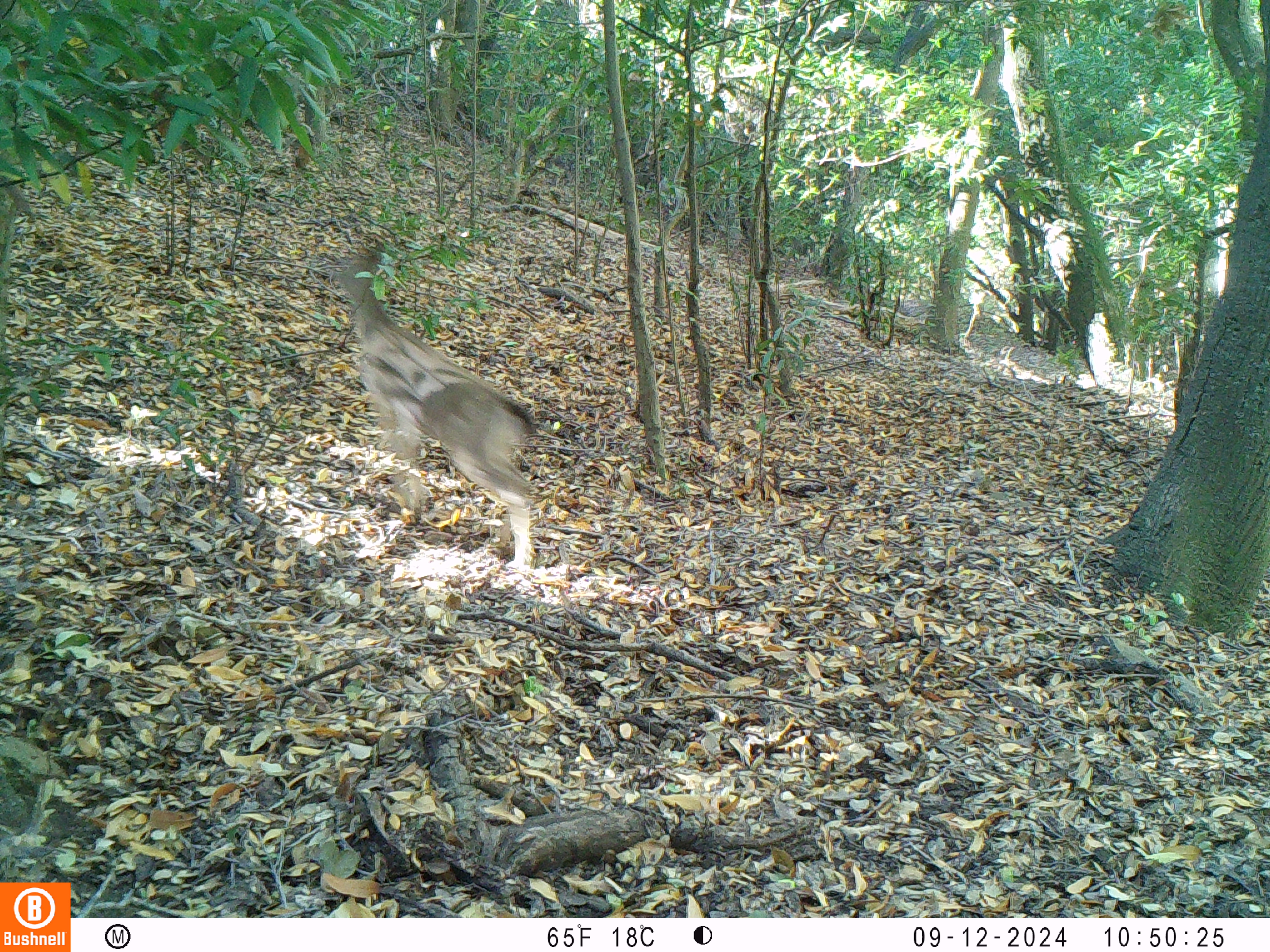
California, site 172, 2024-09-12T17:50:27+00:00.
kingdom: Animalia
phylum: Chordata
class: Mammalia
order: Artiodactyla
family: Cervidae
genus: Odocoileus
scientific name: Odocoileus hemionus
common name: mule deer